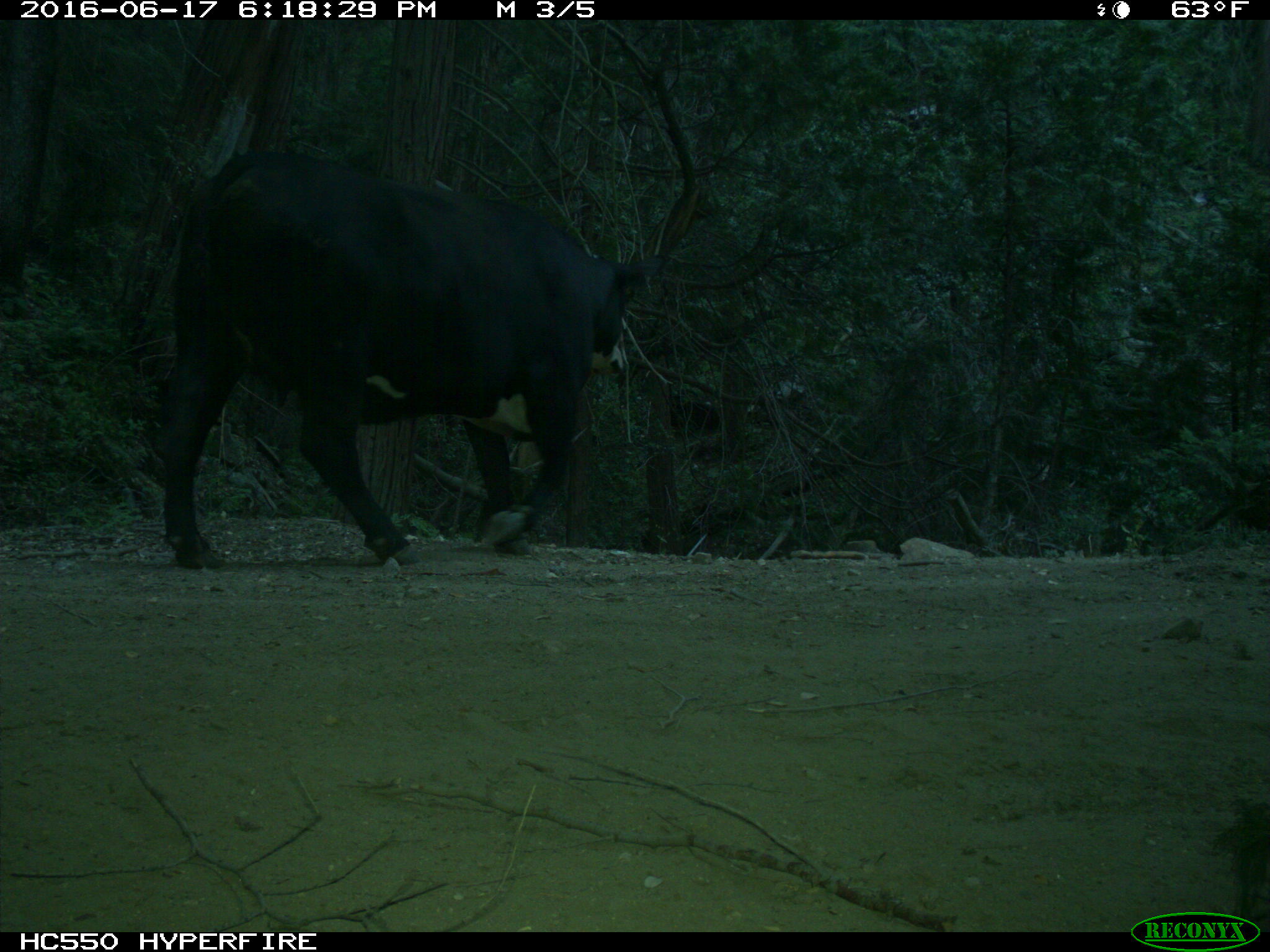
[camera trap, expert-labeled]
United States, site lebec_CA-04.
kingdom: Animalia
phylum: Chordata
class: Mammalia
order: Artiodactyla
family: Bovidae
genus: Bos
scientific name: Bos taurus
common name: domestic cow